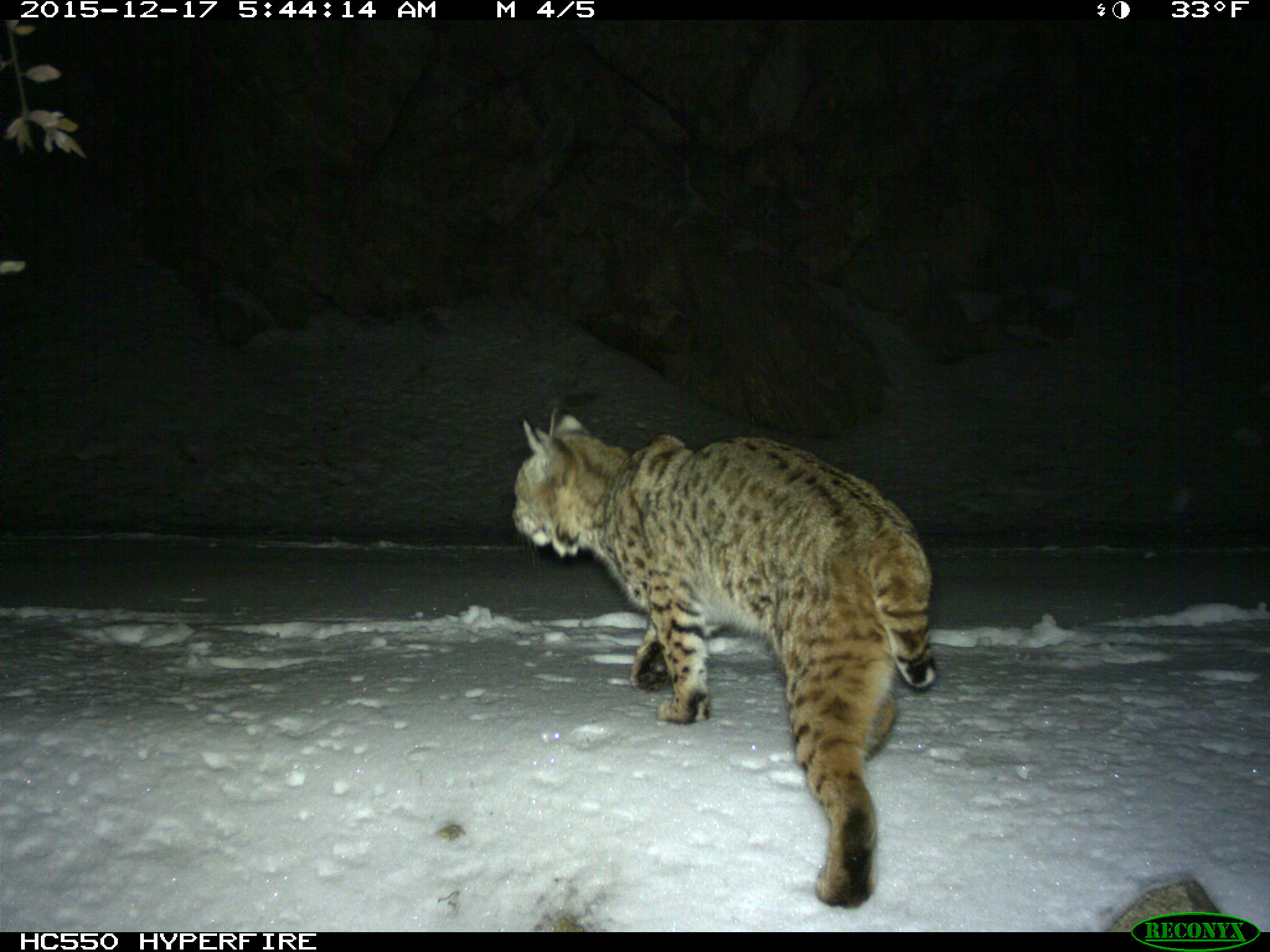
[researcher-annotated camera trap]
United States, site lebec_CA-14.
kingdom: Animalia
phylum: Chordata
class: Mammalia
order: Carnivora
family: Felidae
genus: Lynx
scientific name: Lynx rufus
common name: bobcat